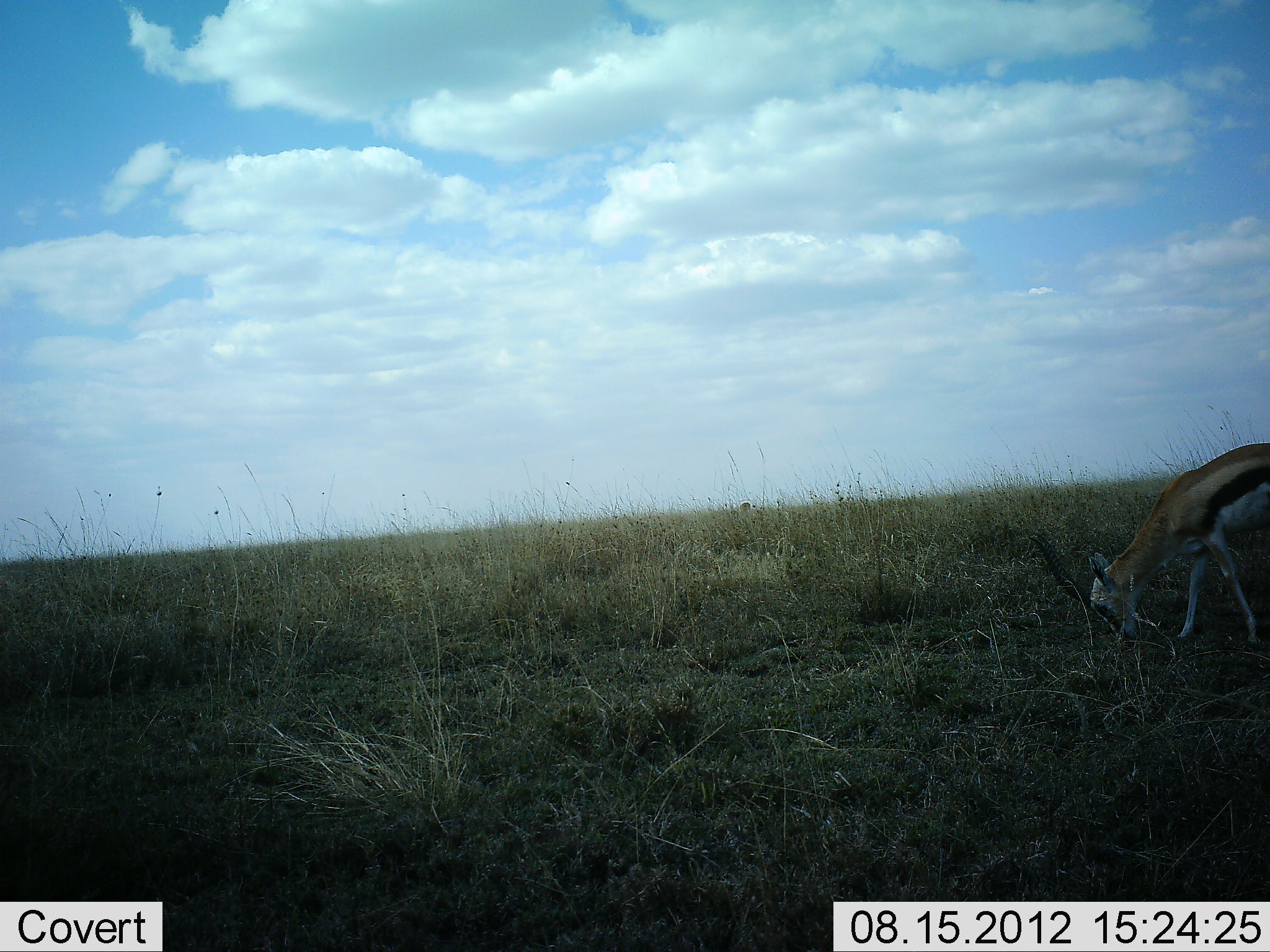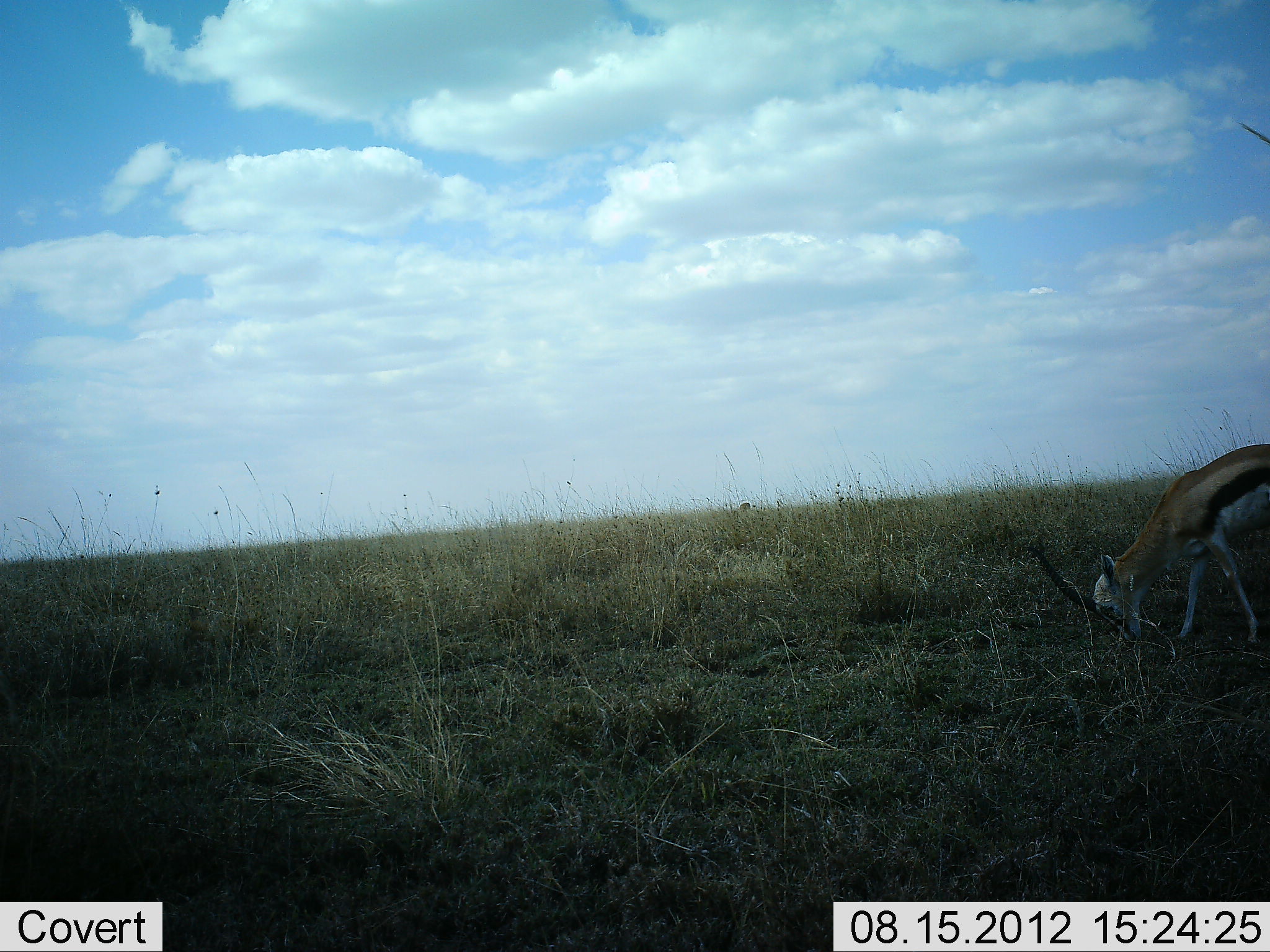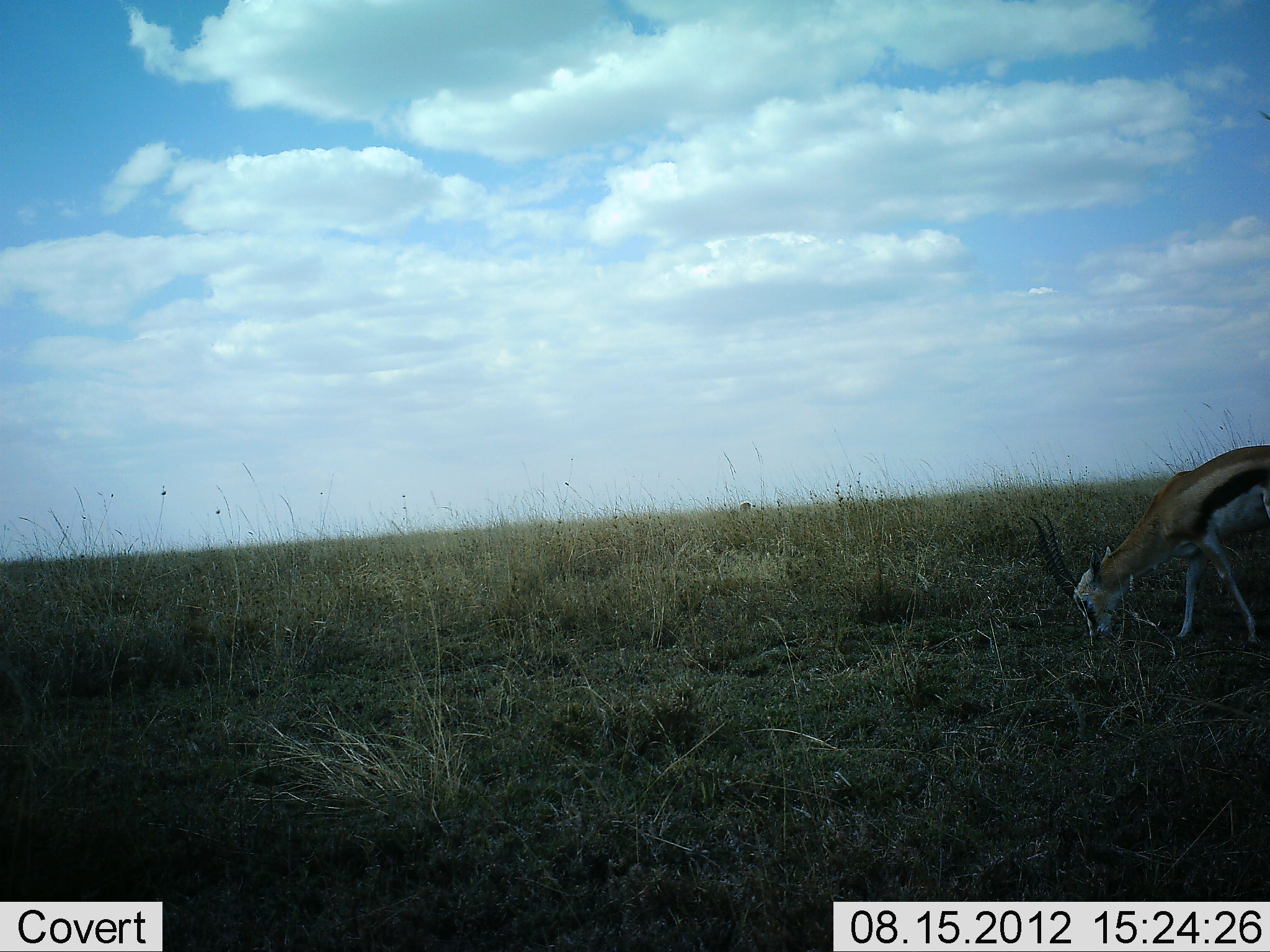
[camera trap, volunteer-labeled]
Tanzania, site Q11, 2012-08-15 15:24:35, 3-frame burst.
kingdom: Animalia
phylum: Chordata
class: Mammalia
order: Artiodactyla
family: Bovidae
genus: Eudorcas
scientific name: Eudorcas thomsonii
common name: thomson's gazelle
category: gazellethomsons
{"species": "gazellethomsons (thomson's gazelle) (Eudorcas thomsonii)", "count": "1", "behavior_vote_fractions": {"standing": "30%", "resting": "0%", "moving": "0%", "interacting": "0%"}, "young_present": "0%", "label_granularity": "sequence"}